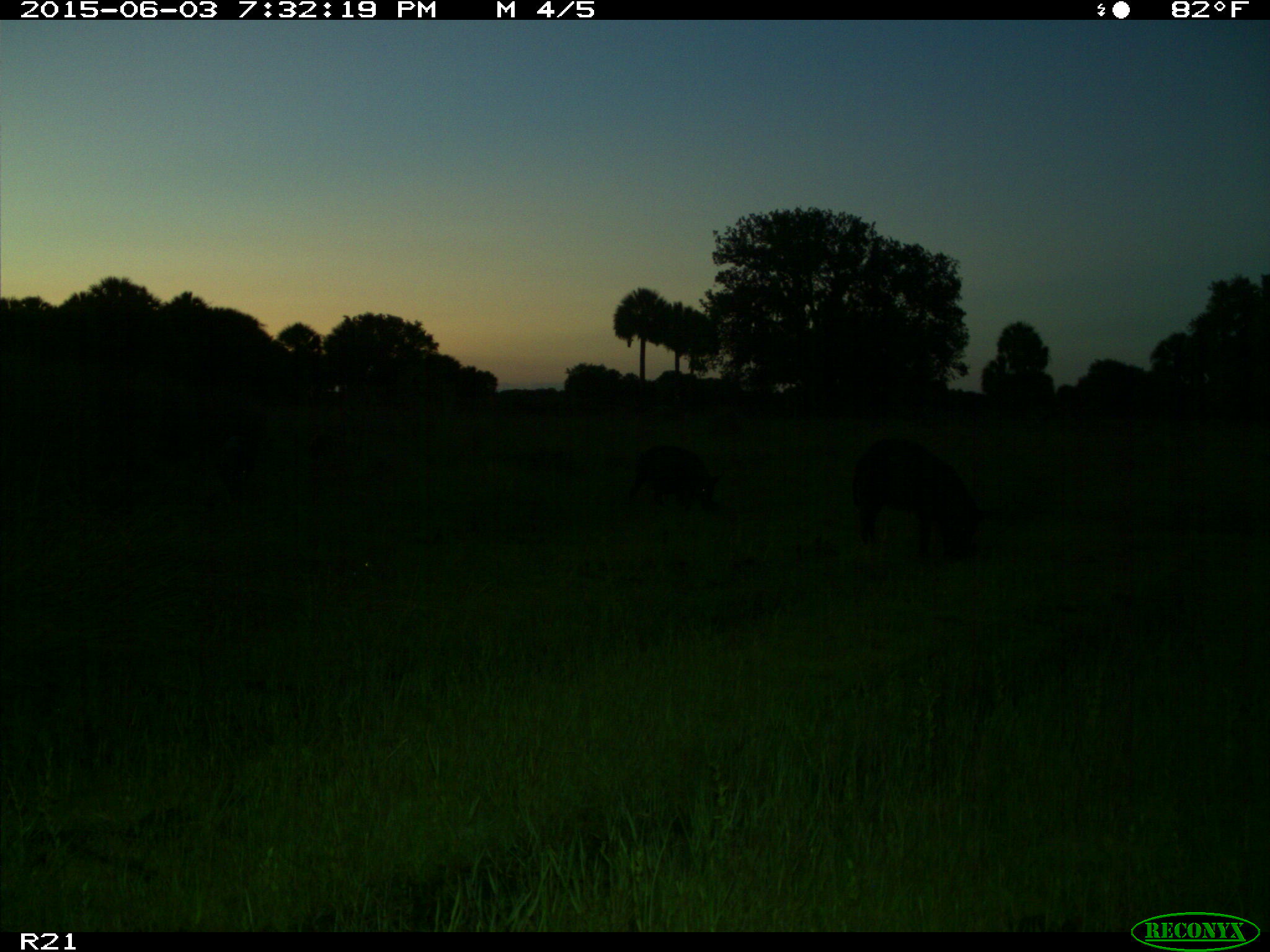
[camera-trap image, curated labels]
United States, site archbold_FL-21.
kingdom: Animalia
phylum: Chordata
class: Mammalia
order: Artiodactyla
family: Suidae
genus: Sus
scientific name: Sus scrofa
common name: wild boar